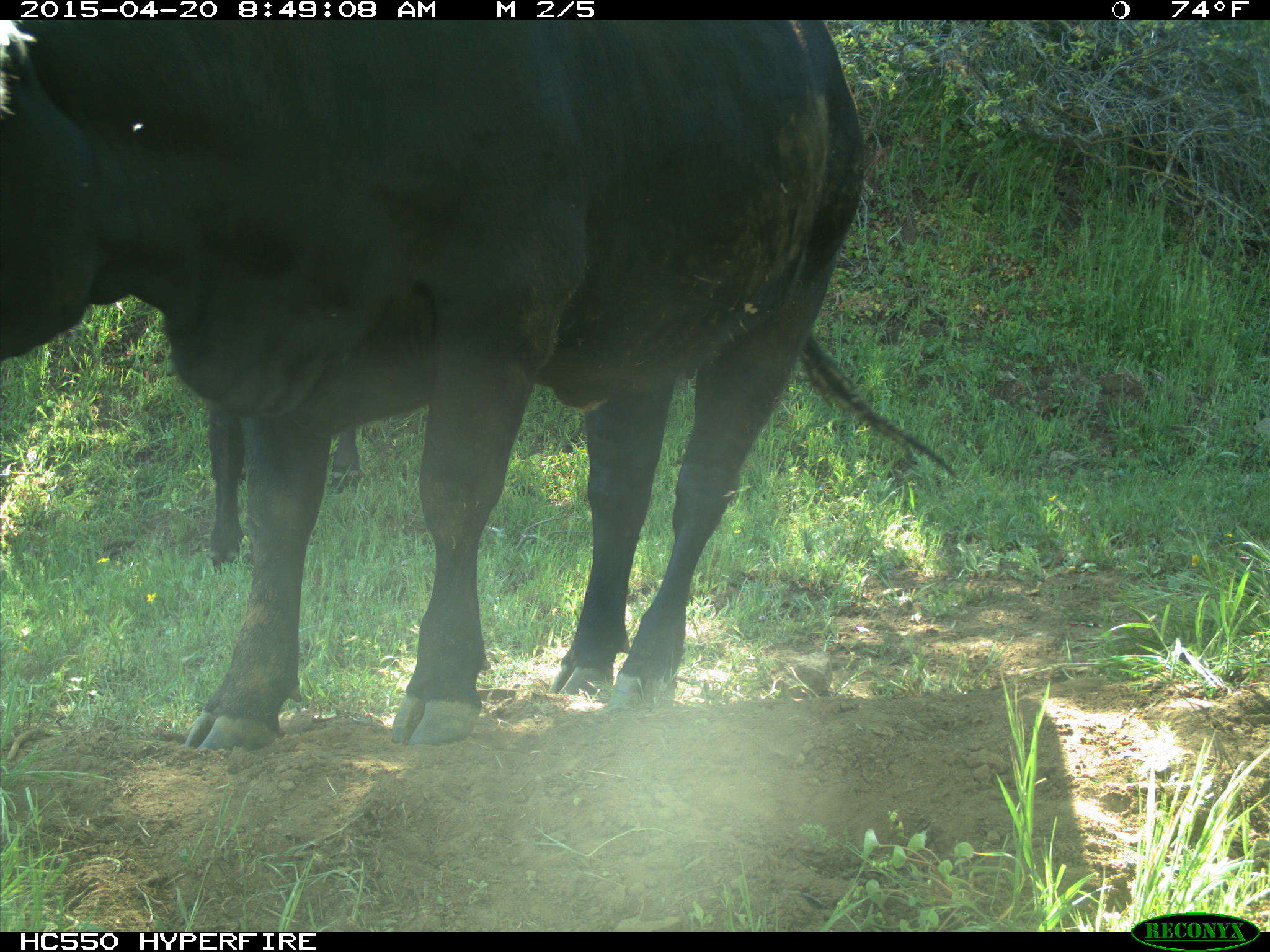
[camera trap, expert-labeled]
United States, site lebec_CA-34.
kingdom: Animalia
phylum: Chordata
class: Mammalia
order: Artiodactyla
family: Bovidae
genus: Bos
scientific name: Bos taurus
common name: domestic cow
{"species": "Bos taurus (domestic cow)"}